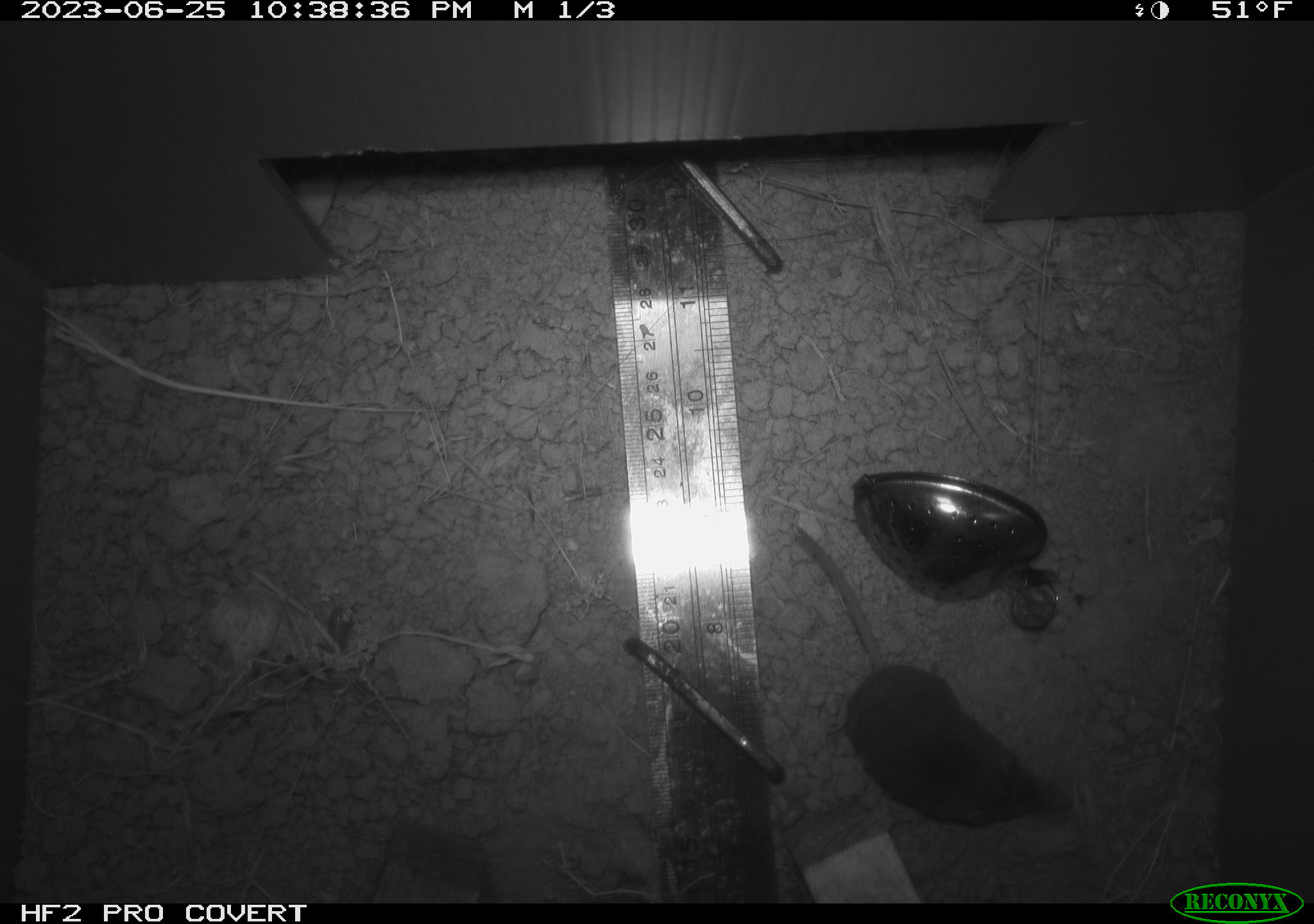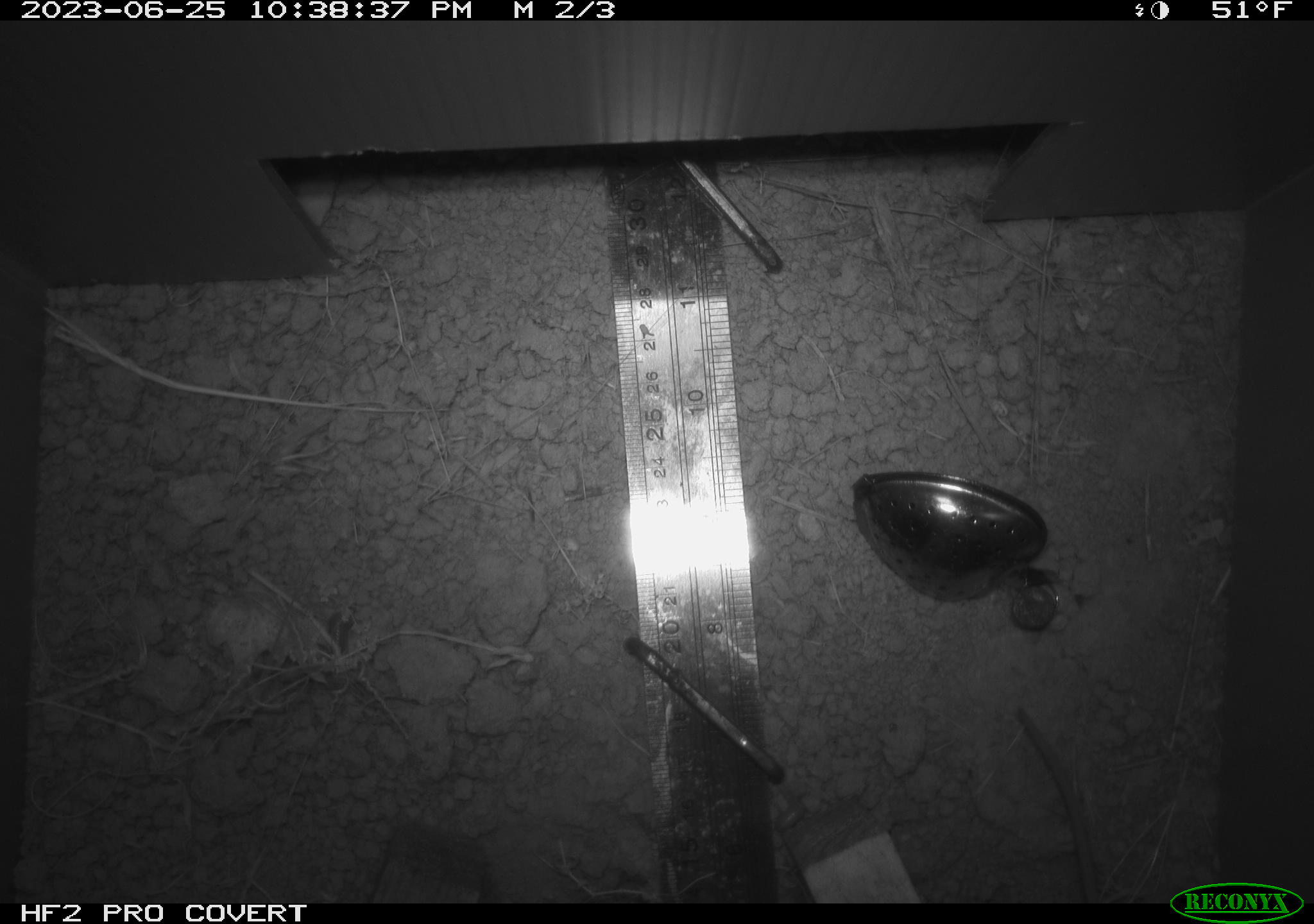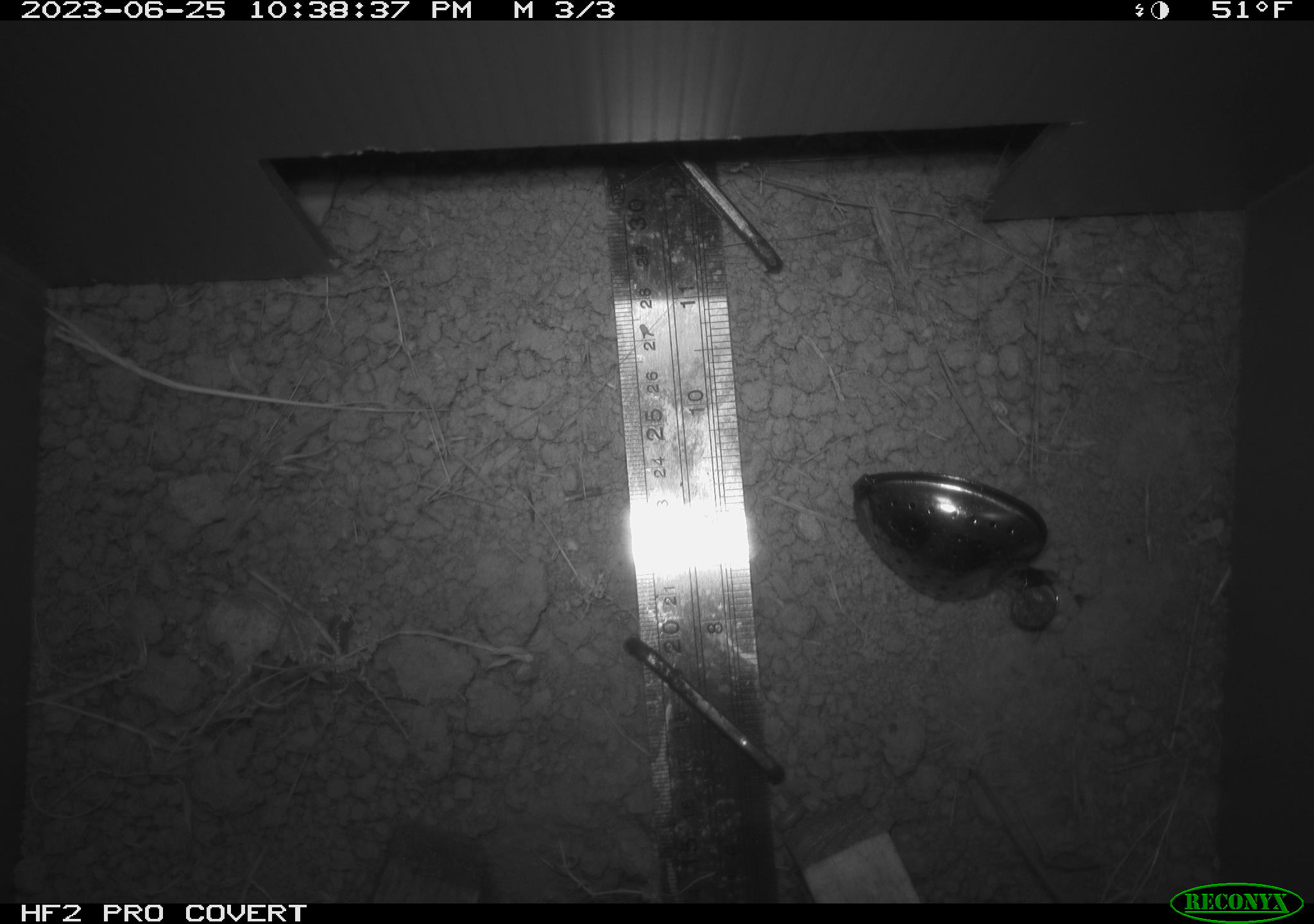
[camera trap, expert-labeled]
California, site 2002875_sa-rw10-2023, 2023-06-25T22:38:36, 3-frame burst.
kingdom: Animalia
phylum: Chordata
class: Mammalia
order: Eulipotyphla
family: Soricidae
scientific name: Soricidae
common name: shrews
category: soricidae family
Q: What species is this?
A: Soricidae family (shrews) (Soricidae).